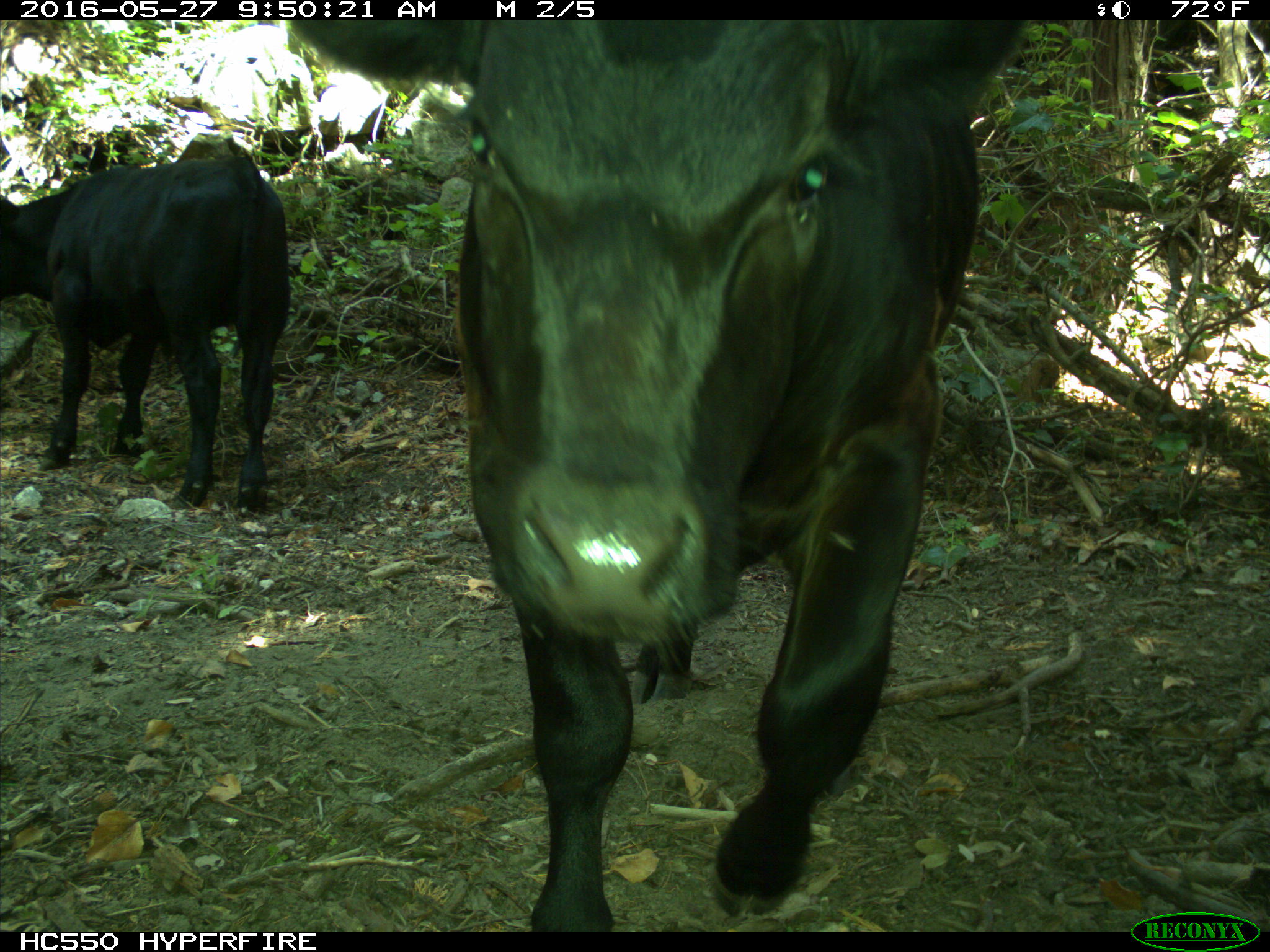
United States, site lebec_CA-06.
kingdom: Animalia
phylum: Chordata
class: Mammalia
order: Artiodactyla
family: Bovidae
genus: Bos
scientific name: Bos taurus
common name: domestic cow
Bos taurus (domestic cow).